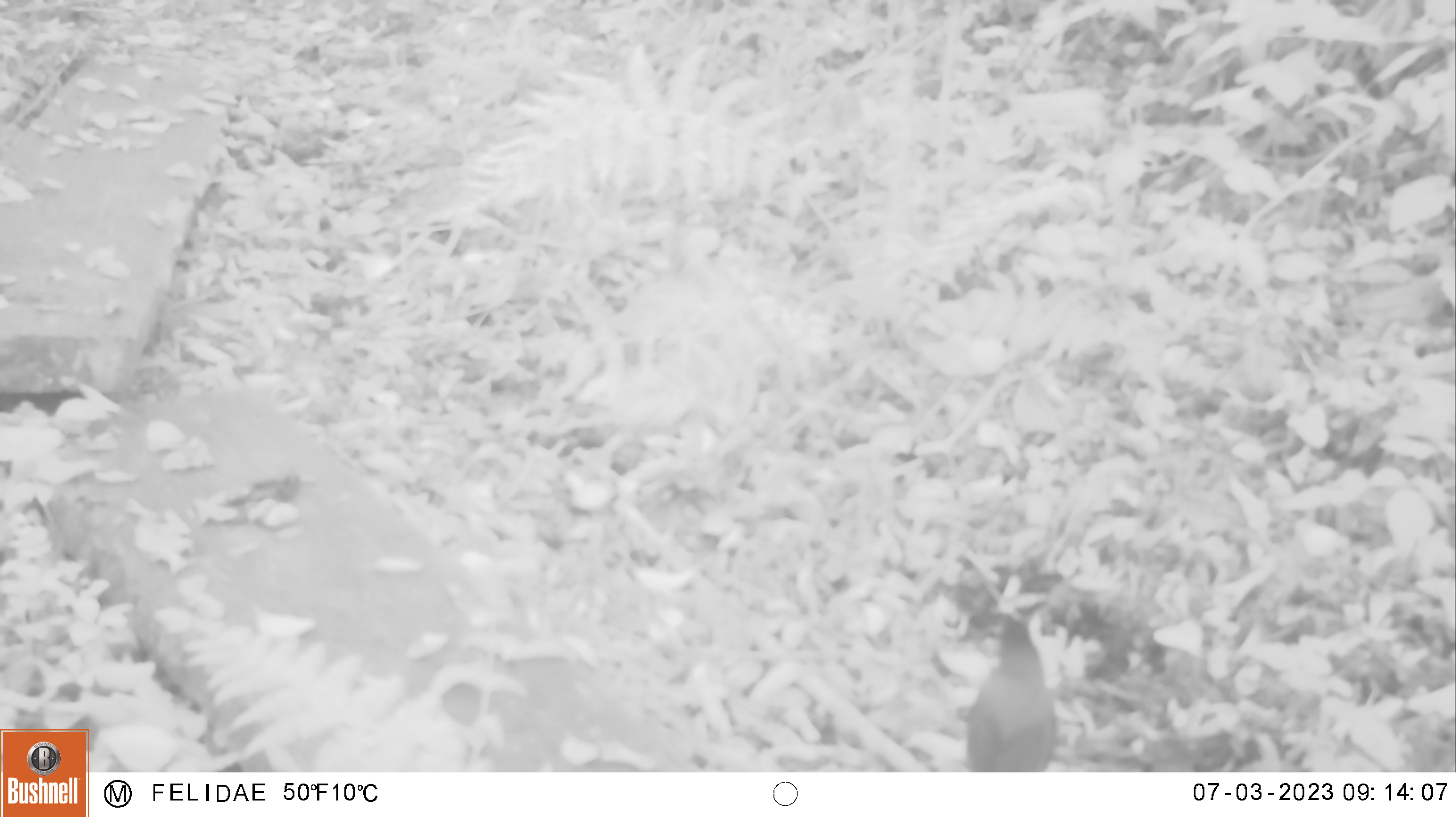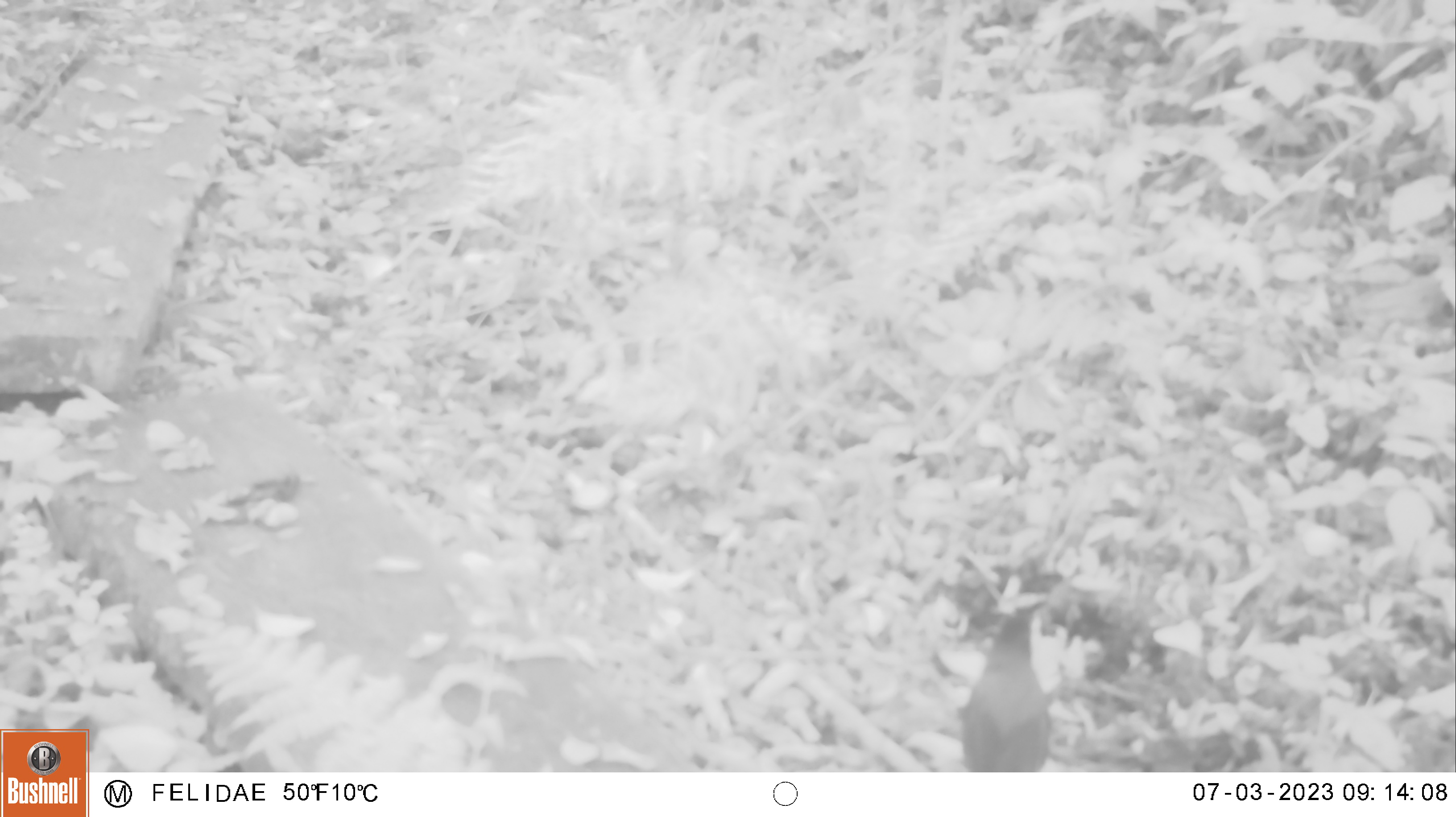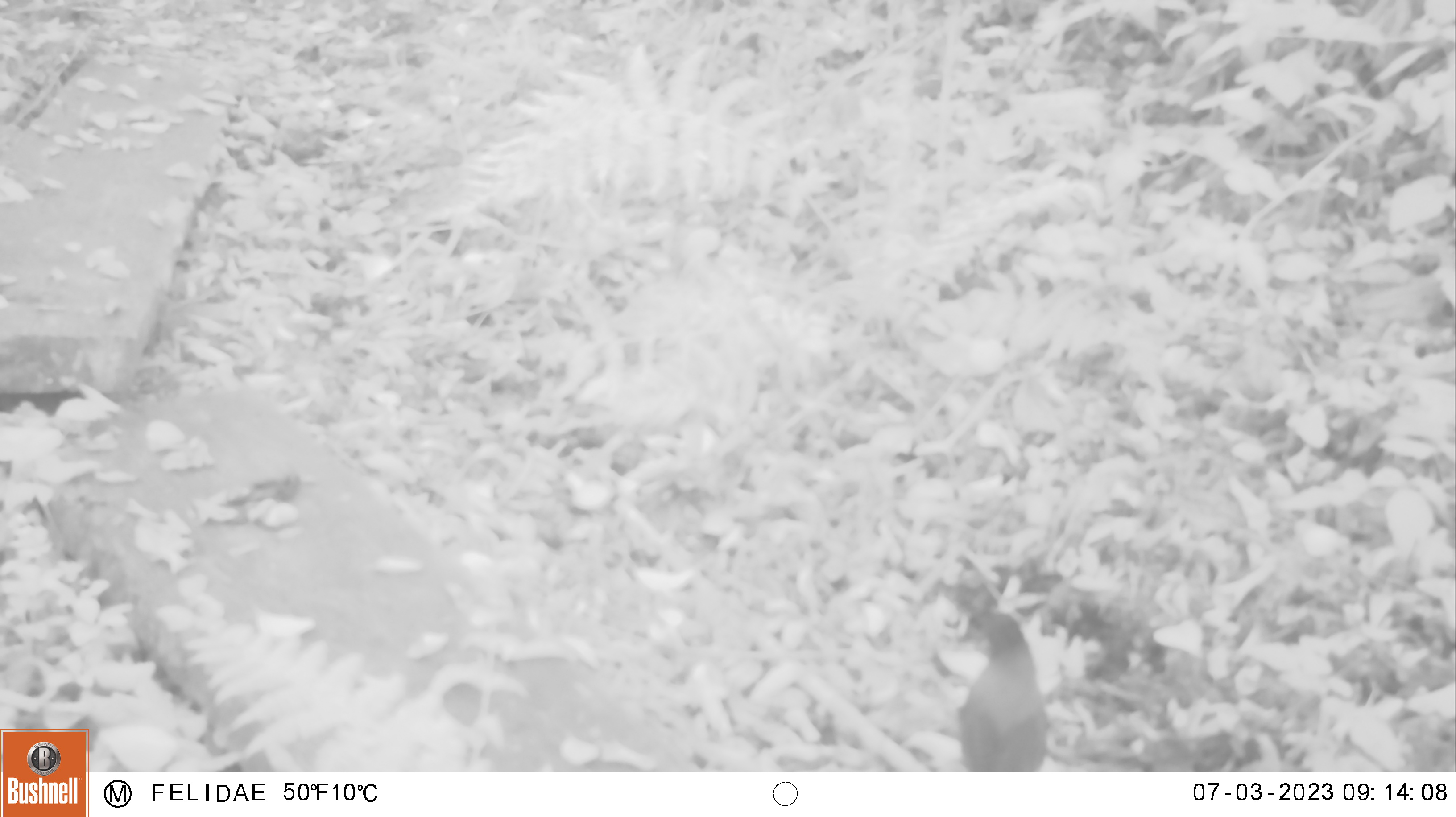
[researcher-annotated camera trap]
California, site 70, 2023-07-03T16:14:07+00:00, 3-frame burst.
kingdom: Animalia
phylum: Chordata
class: Aves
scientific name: Aves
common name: bird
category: unknown bird